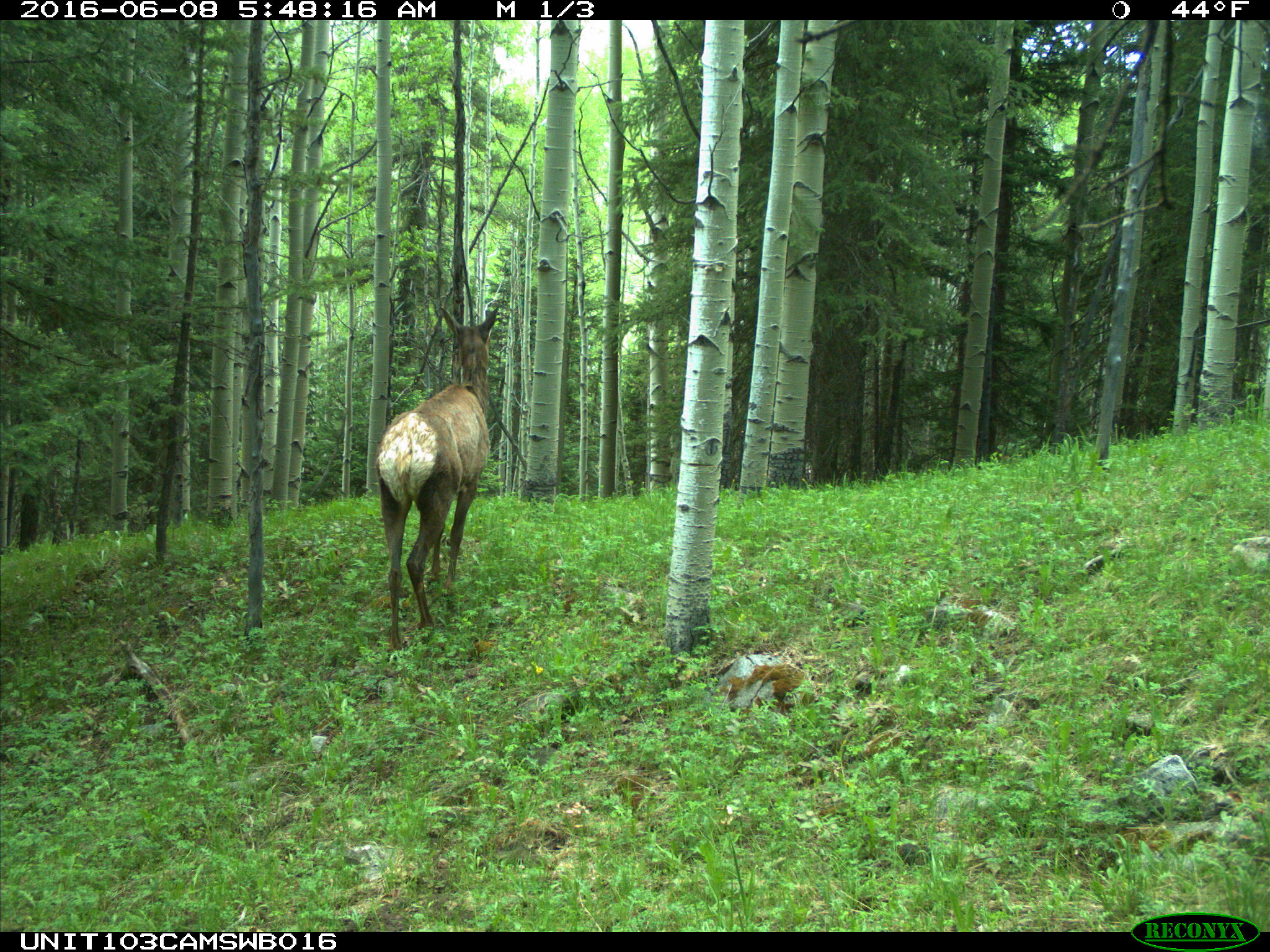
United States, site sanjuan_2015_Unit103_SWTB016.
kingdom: Animalia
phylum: Chordata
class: Mammalia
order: Artiodactyla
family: Cervidae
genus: Cervus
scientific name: Cervus elaphus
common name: red deer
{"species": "Cervus elaphus (red deer)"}